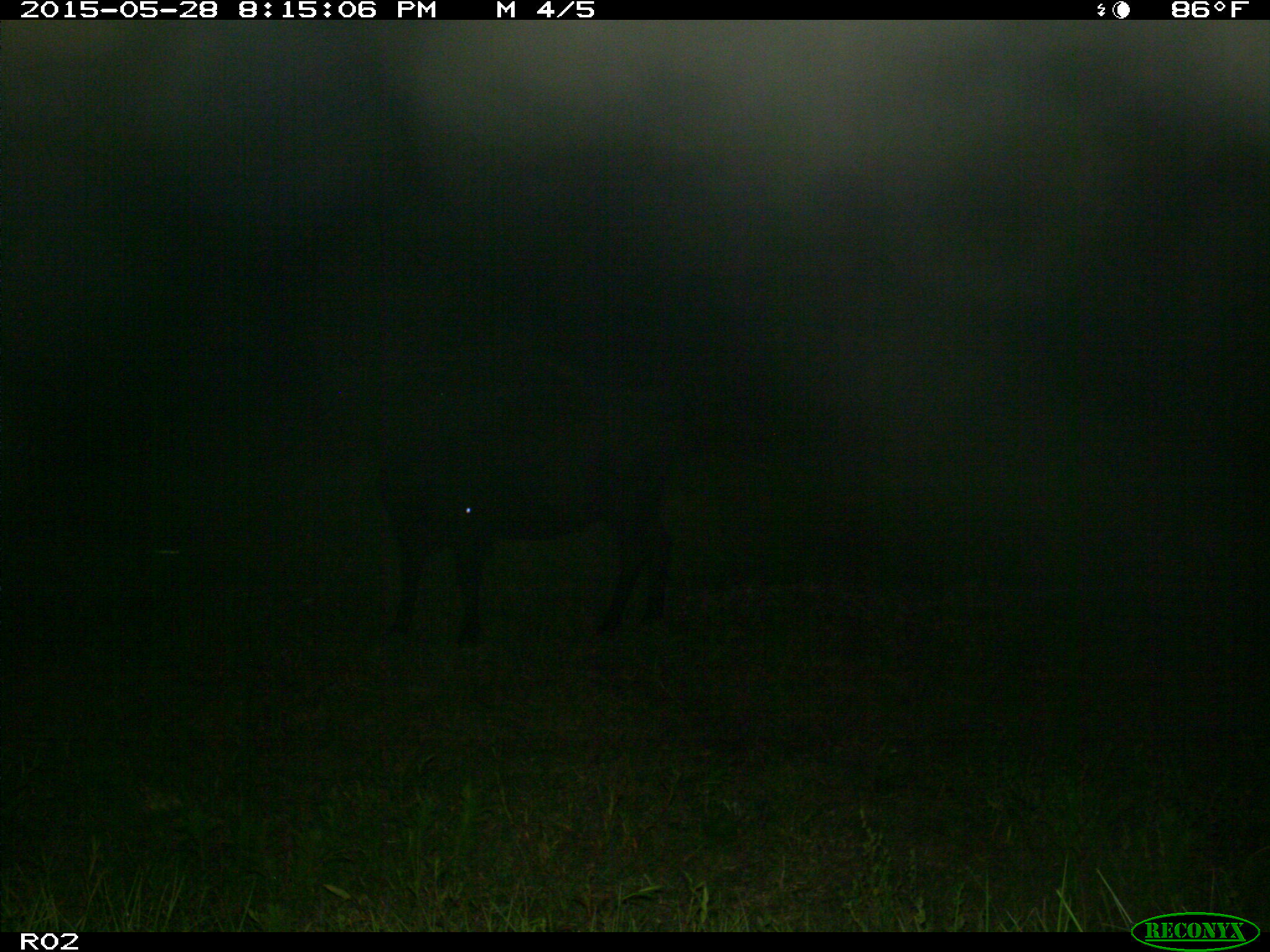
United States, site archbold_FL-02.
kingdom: Animalia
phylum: Chordata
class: Mammalia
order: Artiodactyla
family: Bovidae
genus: Bos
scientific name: Bos taurus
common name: domestic cow